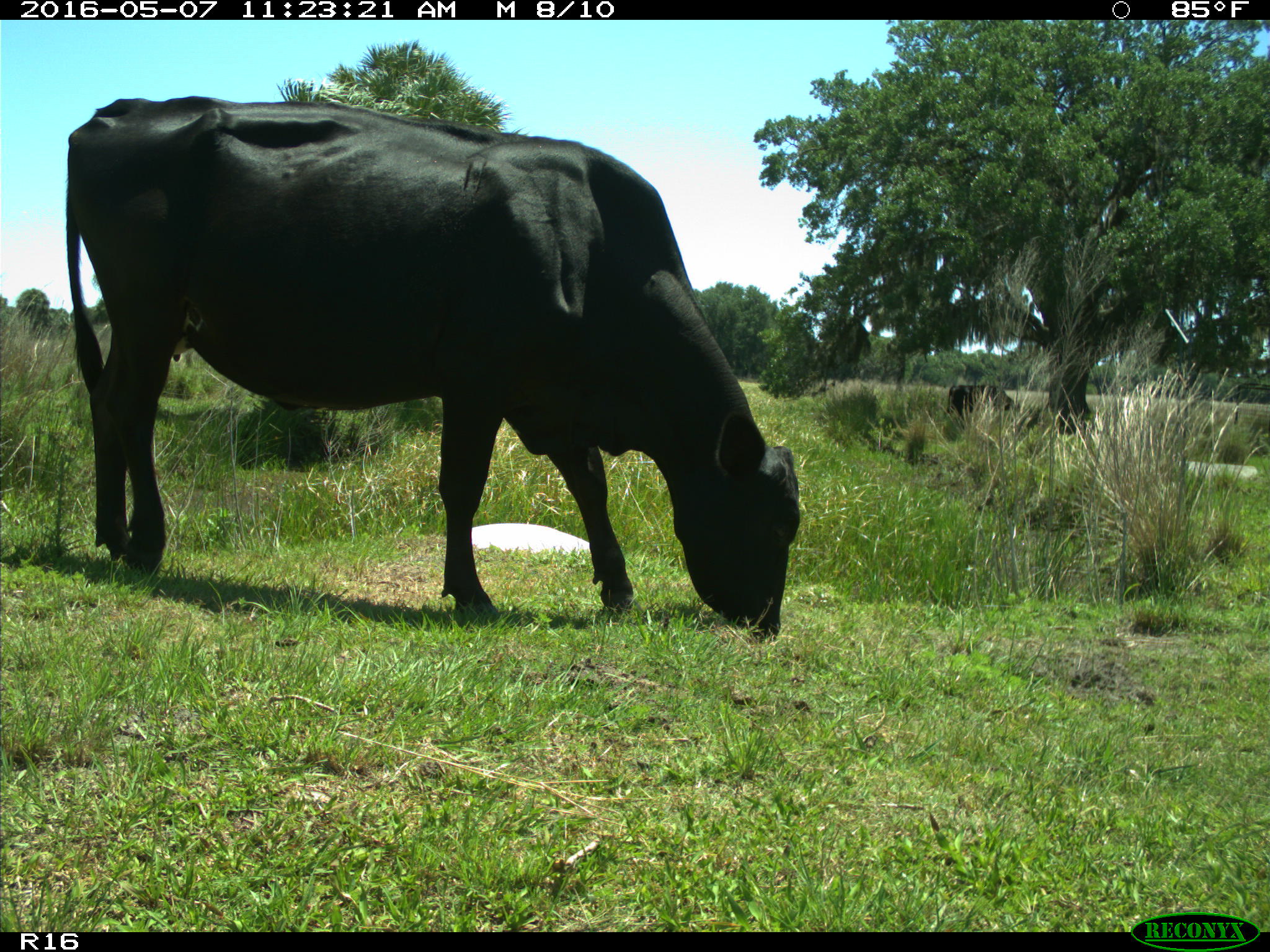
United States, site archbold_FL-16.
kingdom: Animalia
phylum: Chordata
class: Mammalia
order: Artiodactyla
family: Bovidae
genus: Bos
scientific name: Bos taurus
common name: domestic cow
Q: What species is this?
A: Bos taurus (domestic cow).